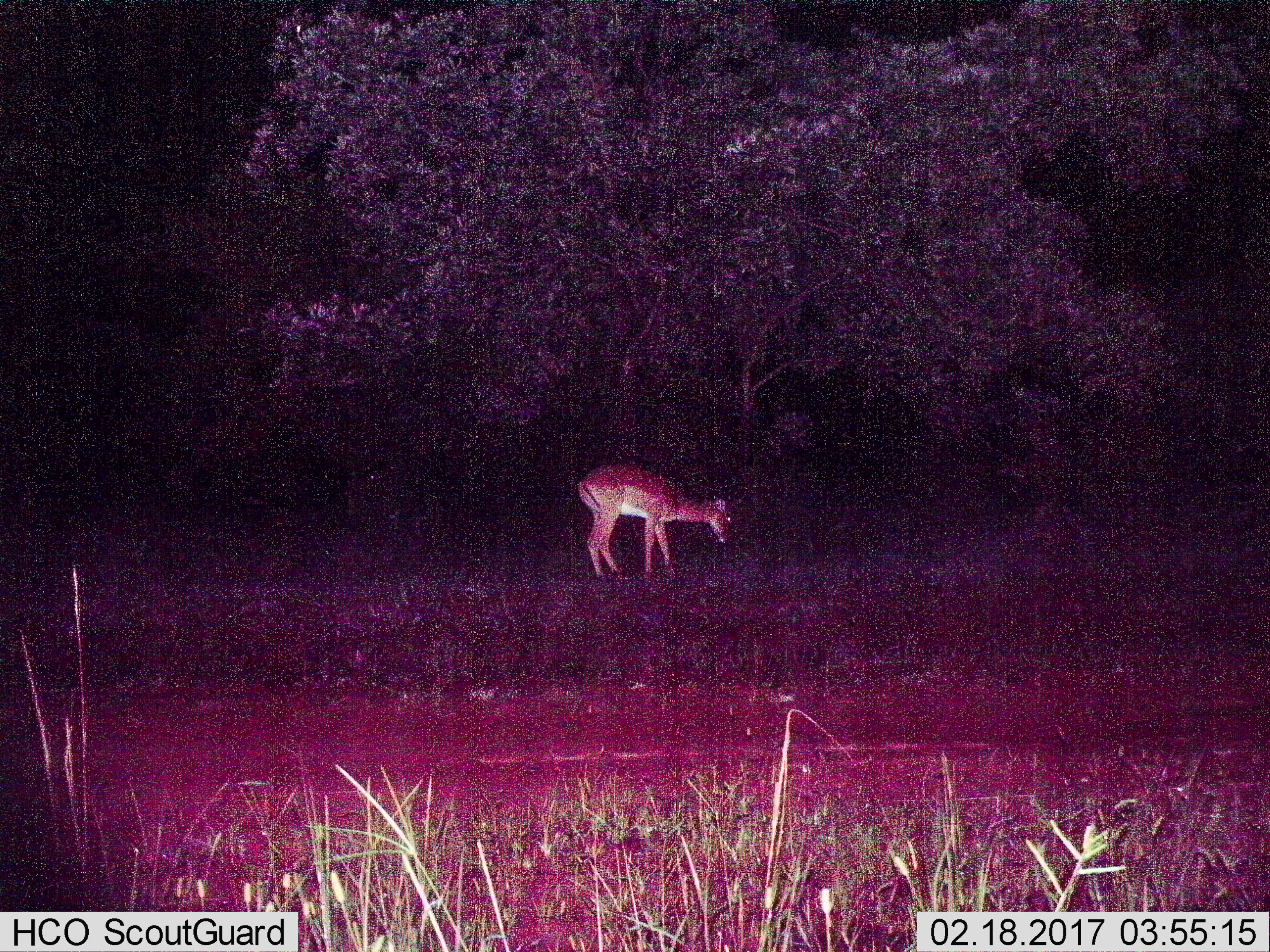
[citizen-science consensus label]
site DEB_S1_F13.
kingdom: Animalia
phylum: Chordata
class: Mammalia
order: Artiodactyla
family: Bovidae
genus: Aepyceros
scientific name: Aepyceros melampus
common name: impala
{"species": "impala (Aepyceros melampus)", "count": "1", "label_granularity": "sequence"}